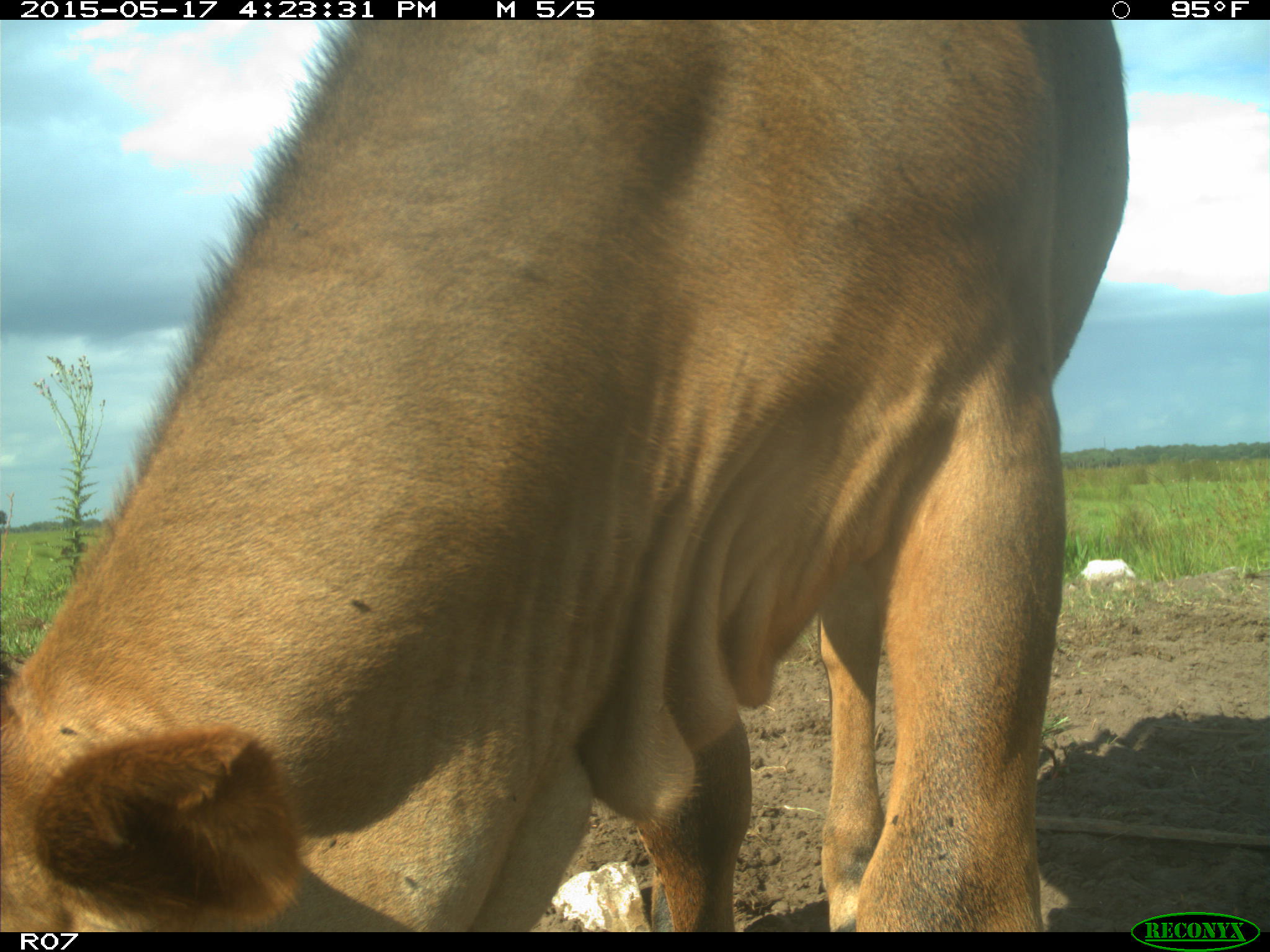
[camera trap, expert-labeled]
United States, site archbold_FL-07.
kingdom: Animalia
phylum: Chordata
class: Mammalia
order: Artiodactyla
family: Bovidae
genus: Bos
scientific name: Bos taurus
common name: domestic cow